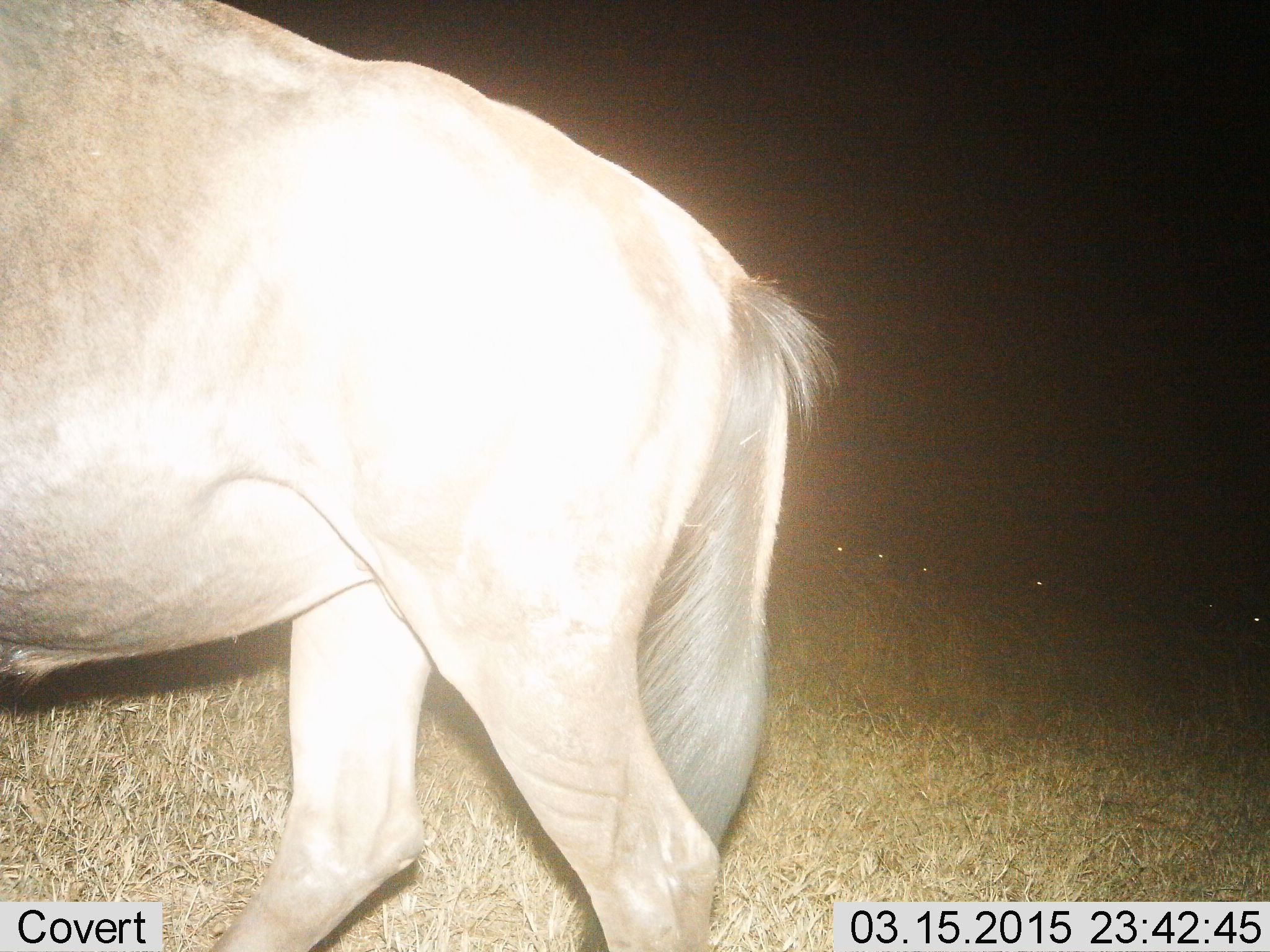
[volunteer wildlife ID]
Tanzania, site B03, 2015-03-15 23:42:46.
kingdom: Animalia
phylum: Chordata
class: Mammalia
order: Artiodactyla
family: Bovidae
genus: Connochaetes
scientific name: Connochaetes taurinus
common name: blue wildebeest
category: wildebeest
Wildebeest (blue wildebeest) (Connochaetes taurinus), count 1. Behavior (volunteer vote fractions): standing 50%, resting 0%, moving 50%, interacting 0%. Young present (vote fraction): 0%. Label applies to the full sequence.